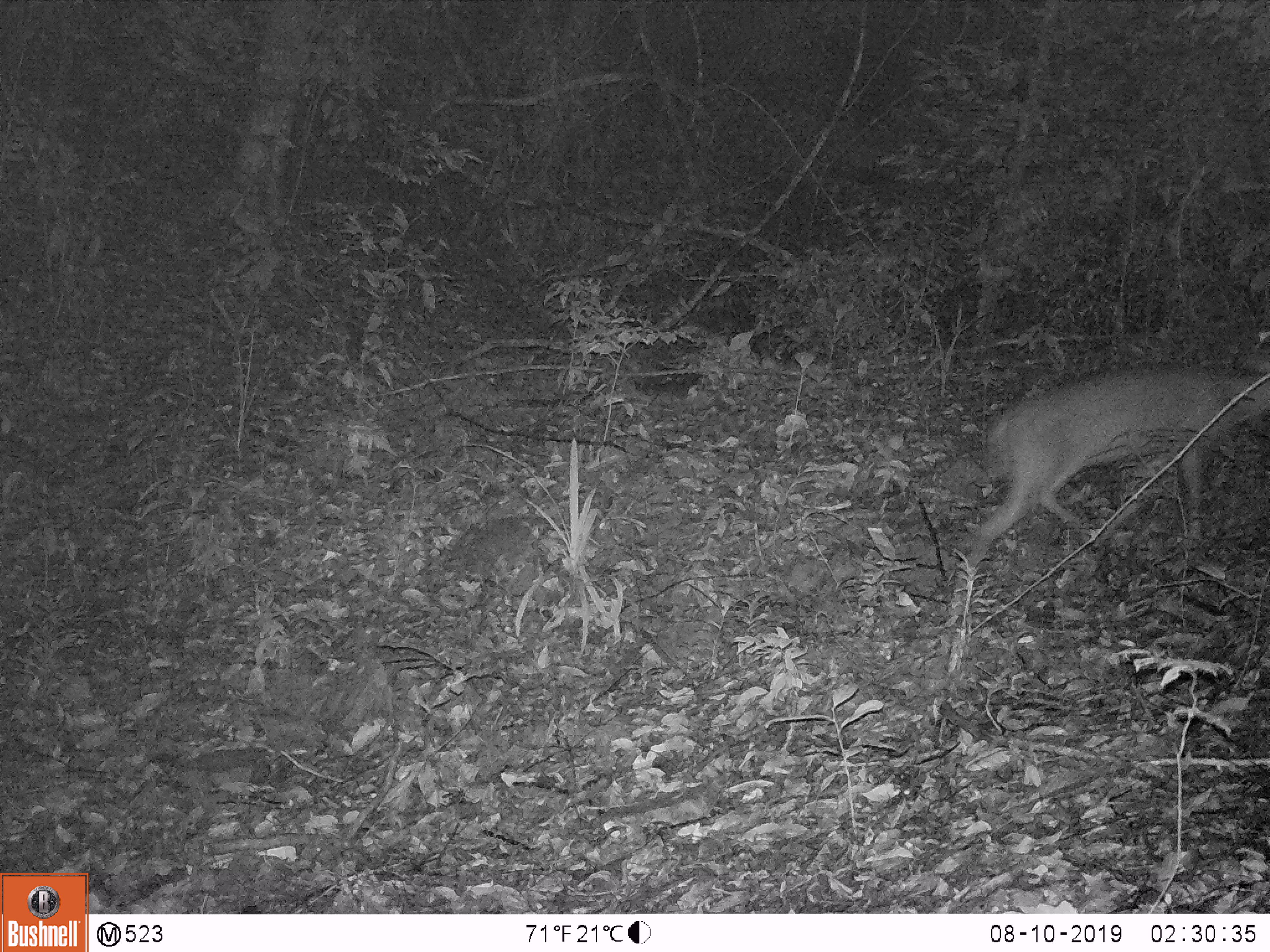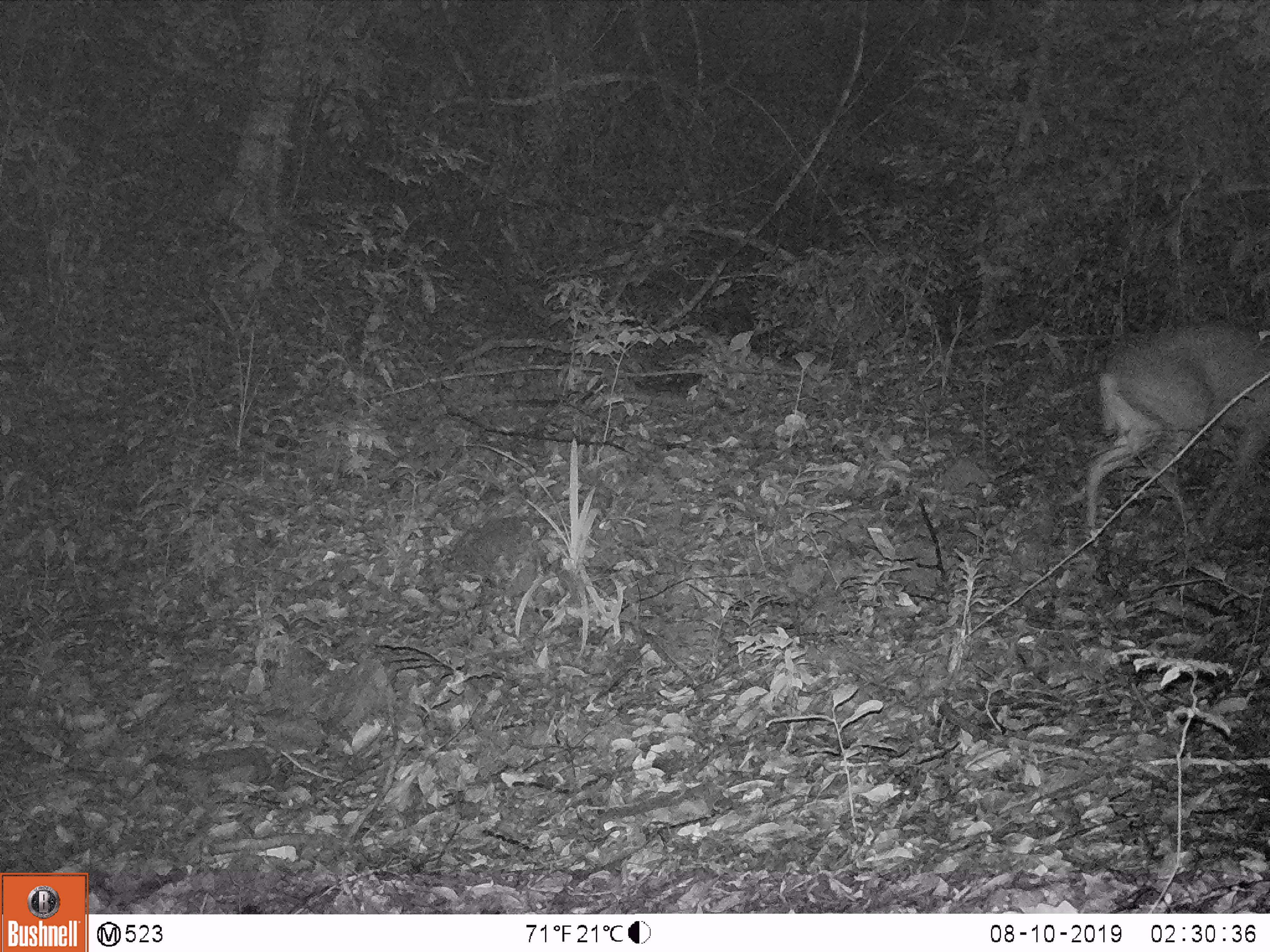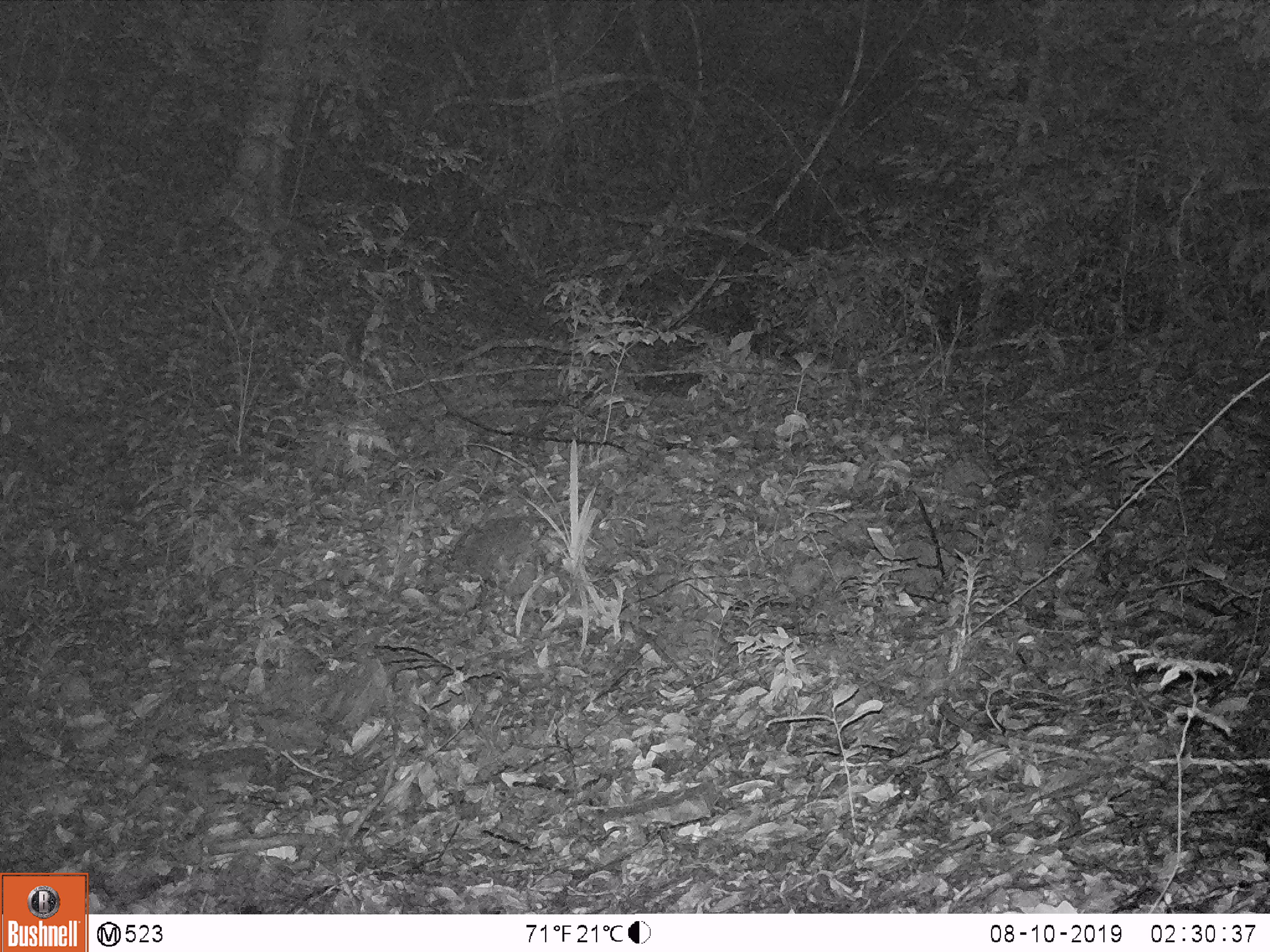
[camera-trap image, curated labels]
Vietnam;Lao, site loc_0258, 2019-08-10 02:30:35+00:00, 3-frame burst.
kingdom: Animalia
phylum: Chordata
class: Mammalia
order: Artiodactyla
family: Cervidae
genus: Muntiacus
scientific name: Muntiacus rooseveltorum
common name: roosevelt's muntjac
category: roosevelts muntjac group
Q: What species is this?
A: Roosevelts muntjac group (roosevelt's muntjac) (Muntiacus rooseveltorum).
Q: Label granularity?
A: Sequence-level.